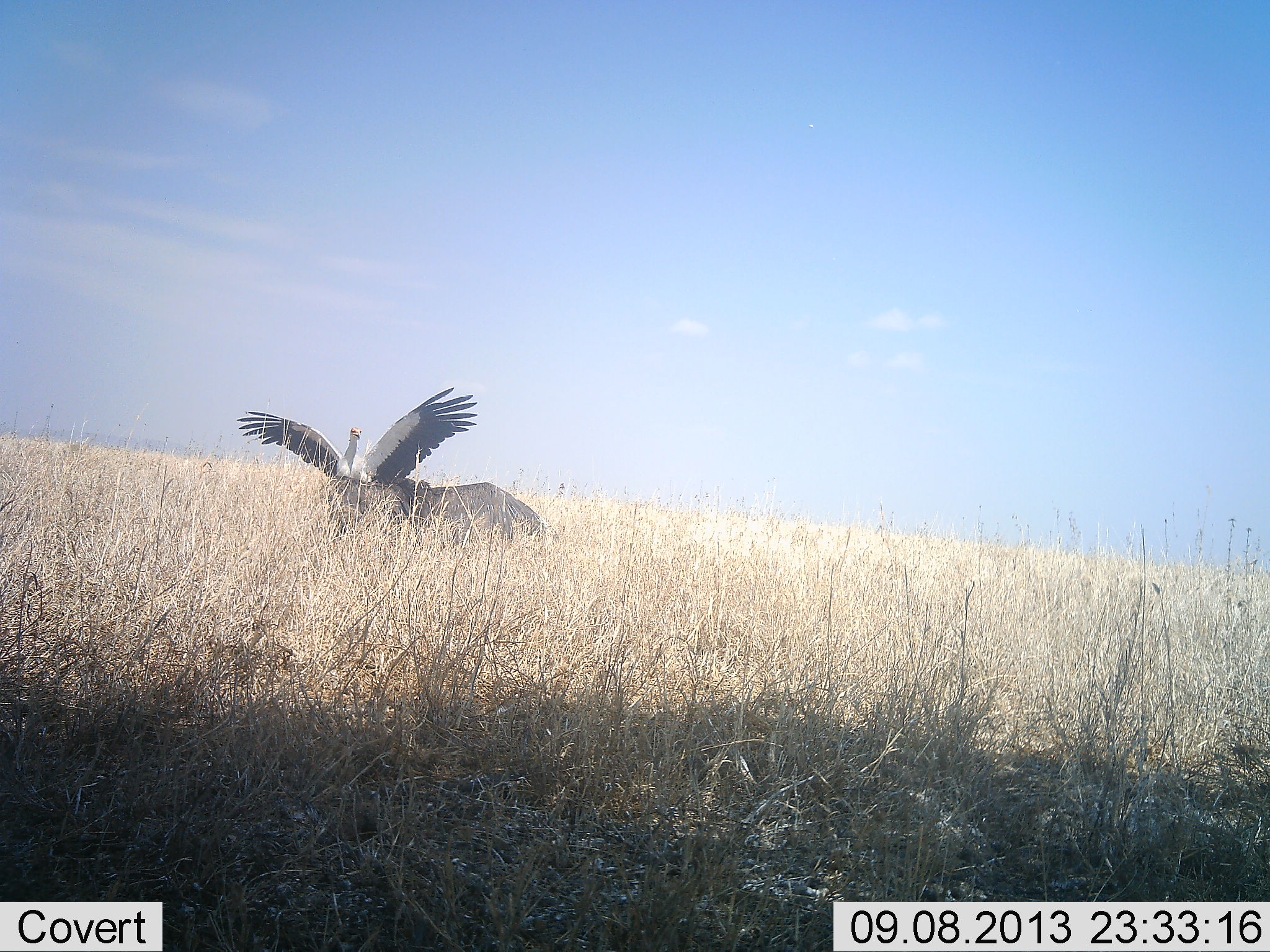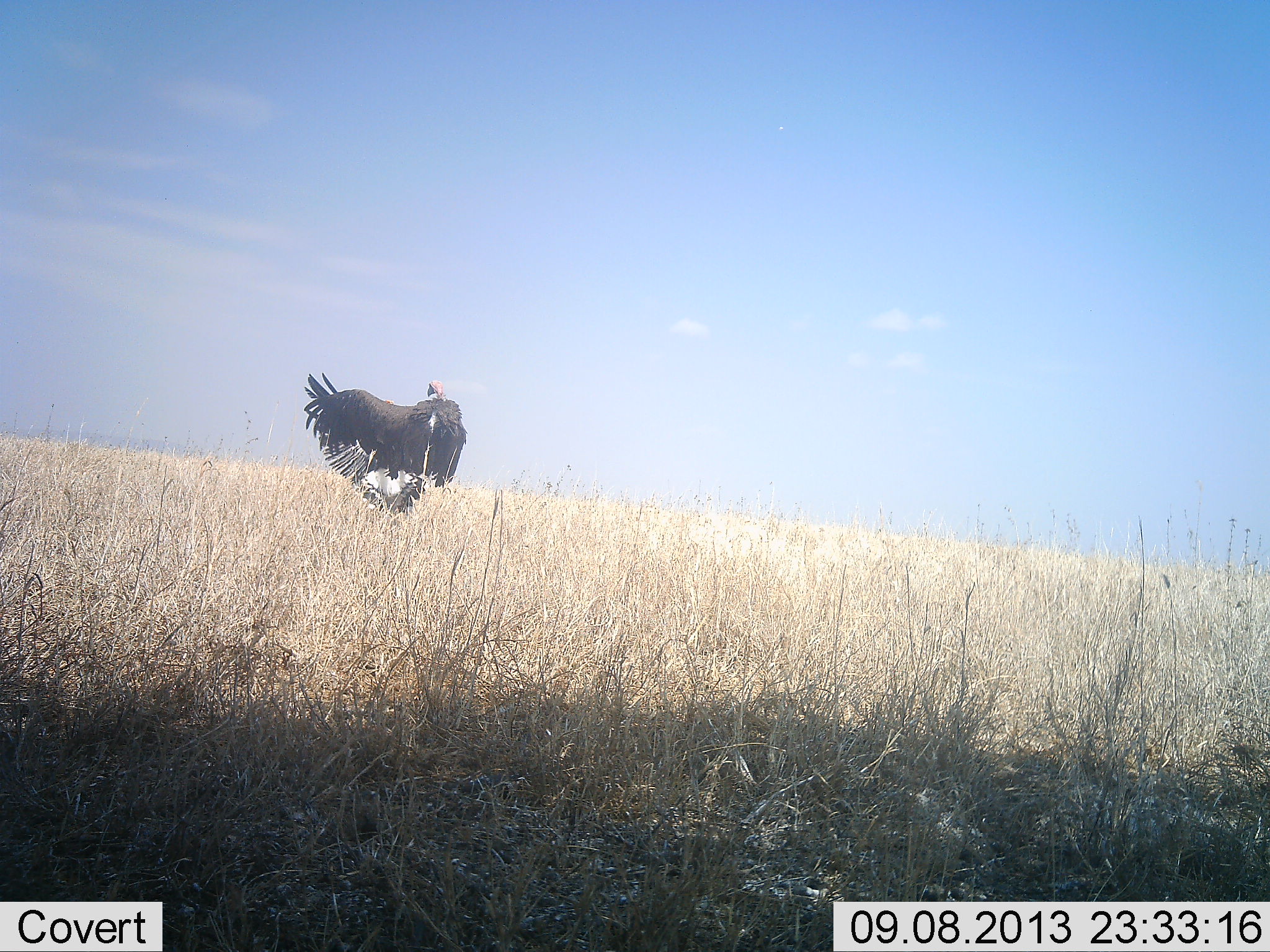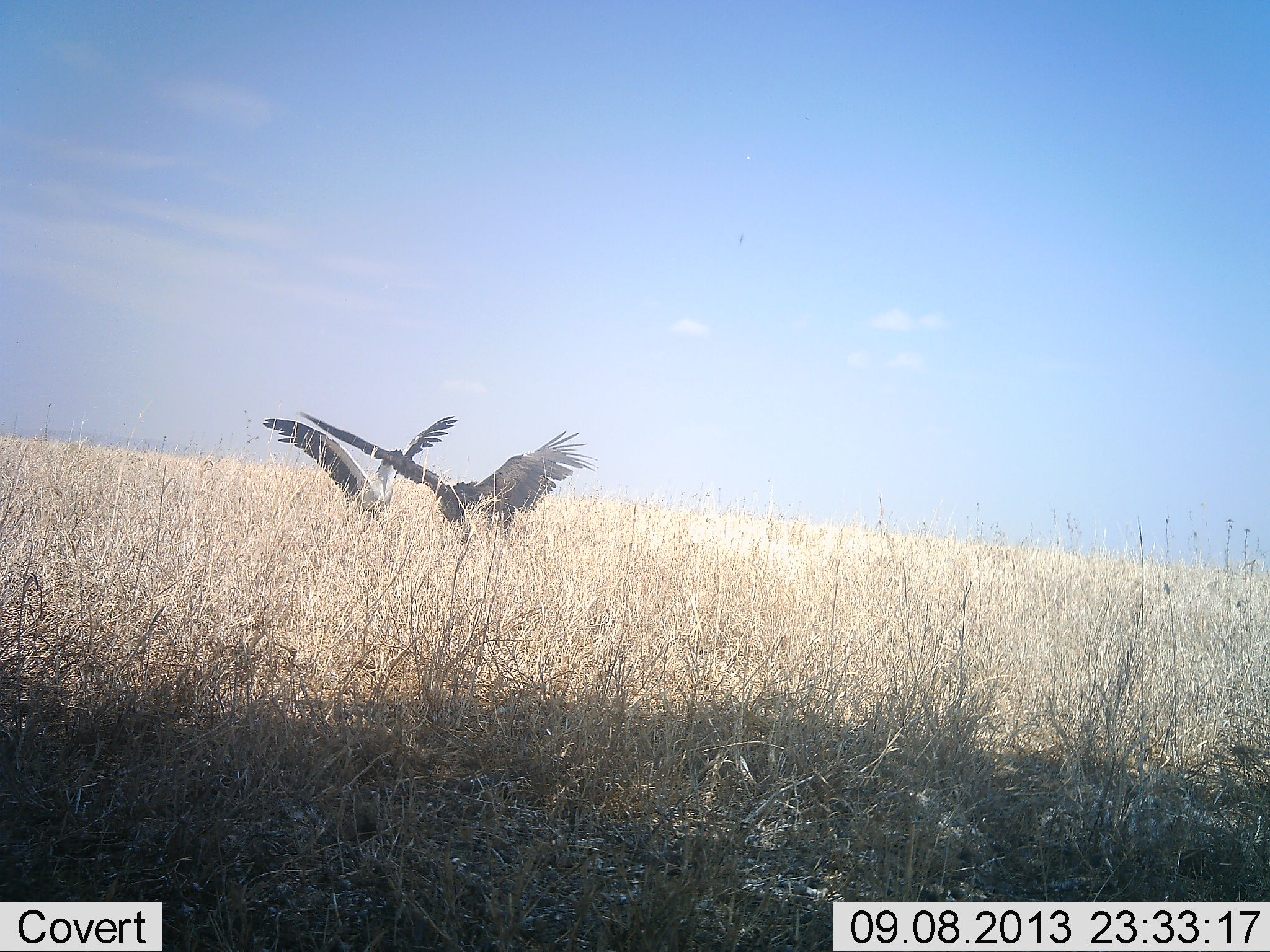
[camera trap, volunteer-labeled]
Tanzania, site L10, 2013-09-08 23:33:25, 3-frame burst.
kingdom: Animalia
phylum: Chordata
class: Aves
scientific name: Aves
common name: bird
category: otherbird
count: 2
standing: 0%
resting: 0%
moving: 33%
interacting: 67%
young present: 0%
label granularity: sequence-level